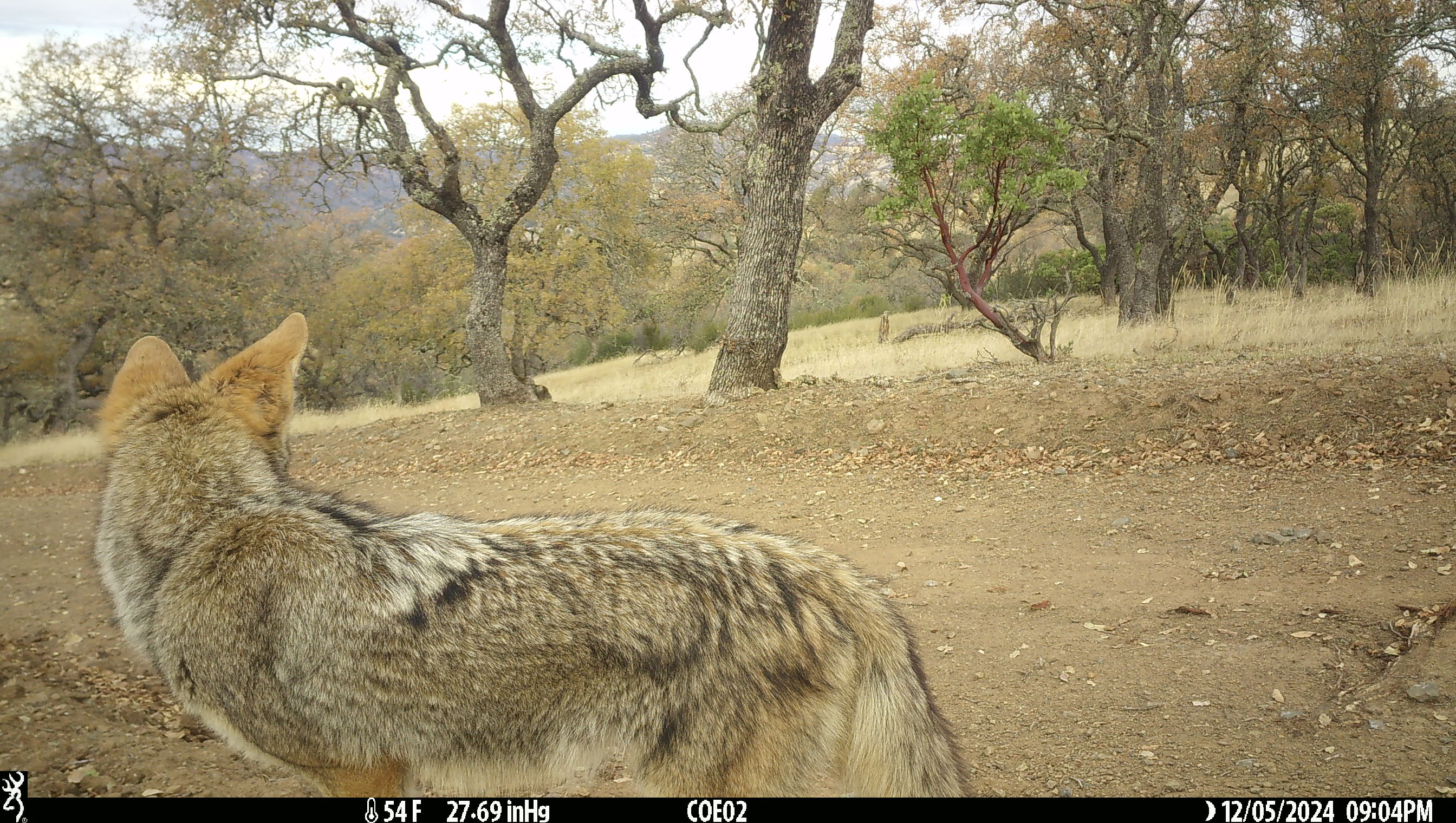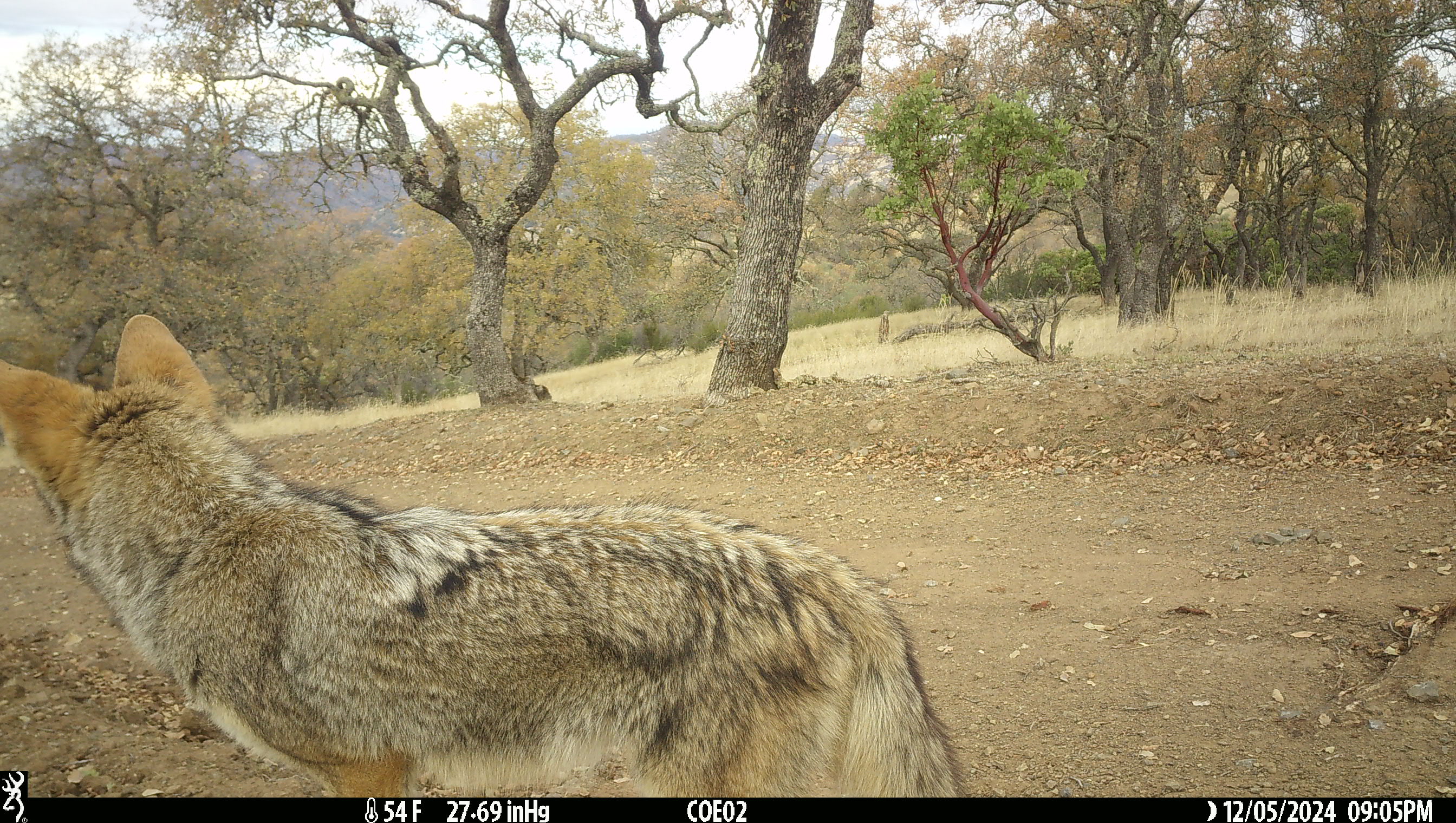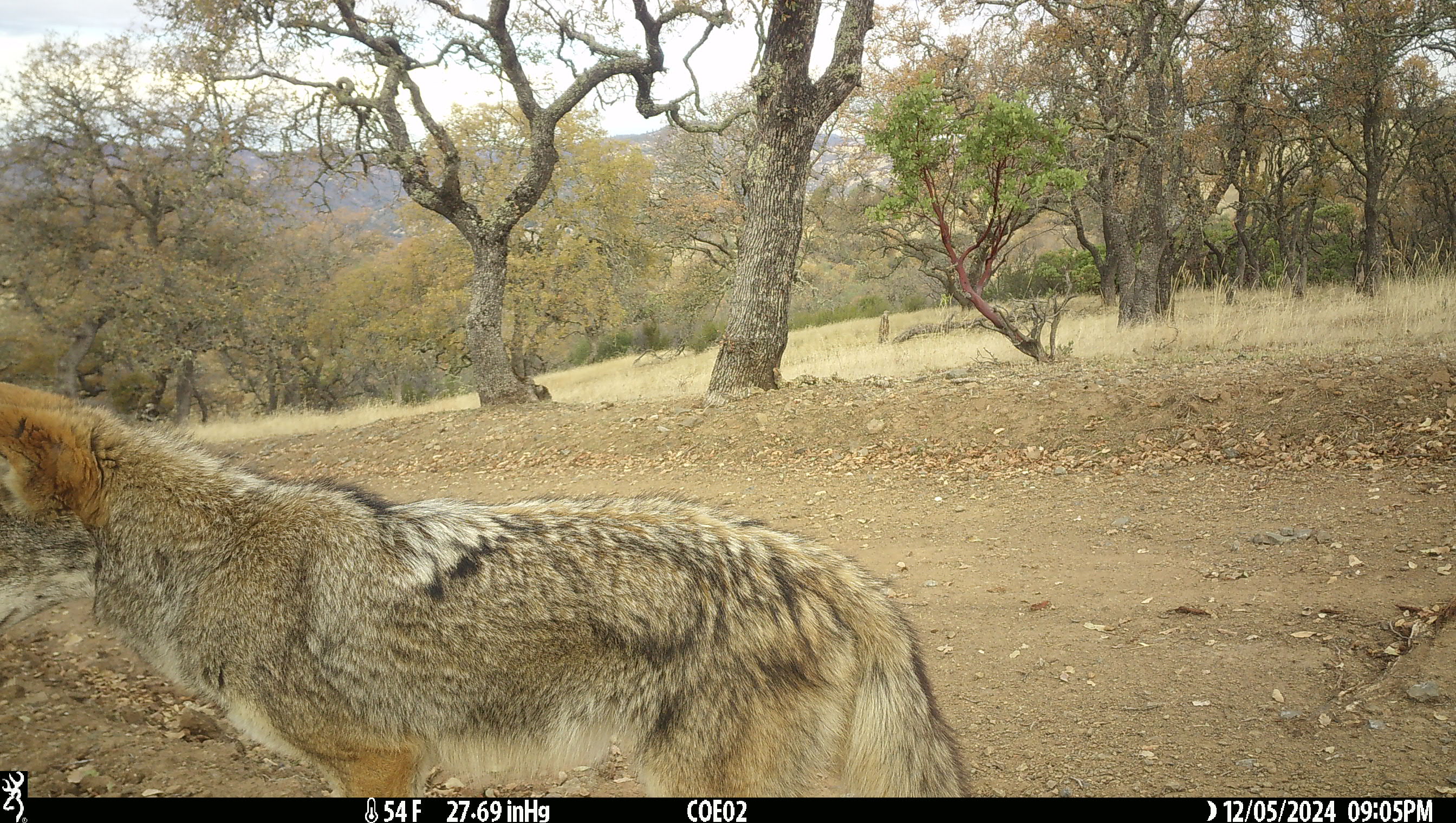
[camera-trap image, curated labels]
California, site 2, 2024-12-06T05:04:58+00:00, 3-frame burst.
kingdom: Animalia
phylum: Chordata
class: Mammalia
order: Carnivora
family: Canidae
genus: Canis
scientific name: Canis latrans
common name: coyote